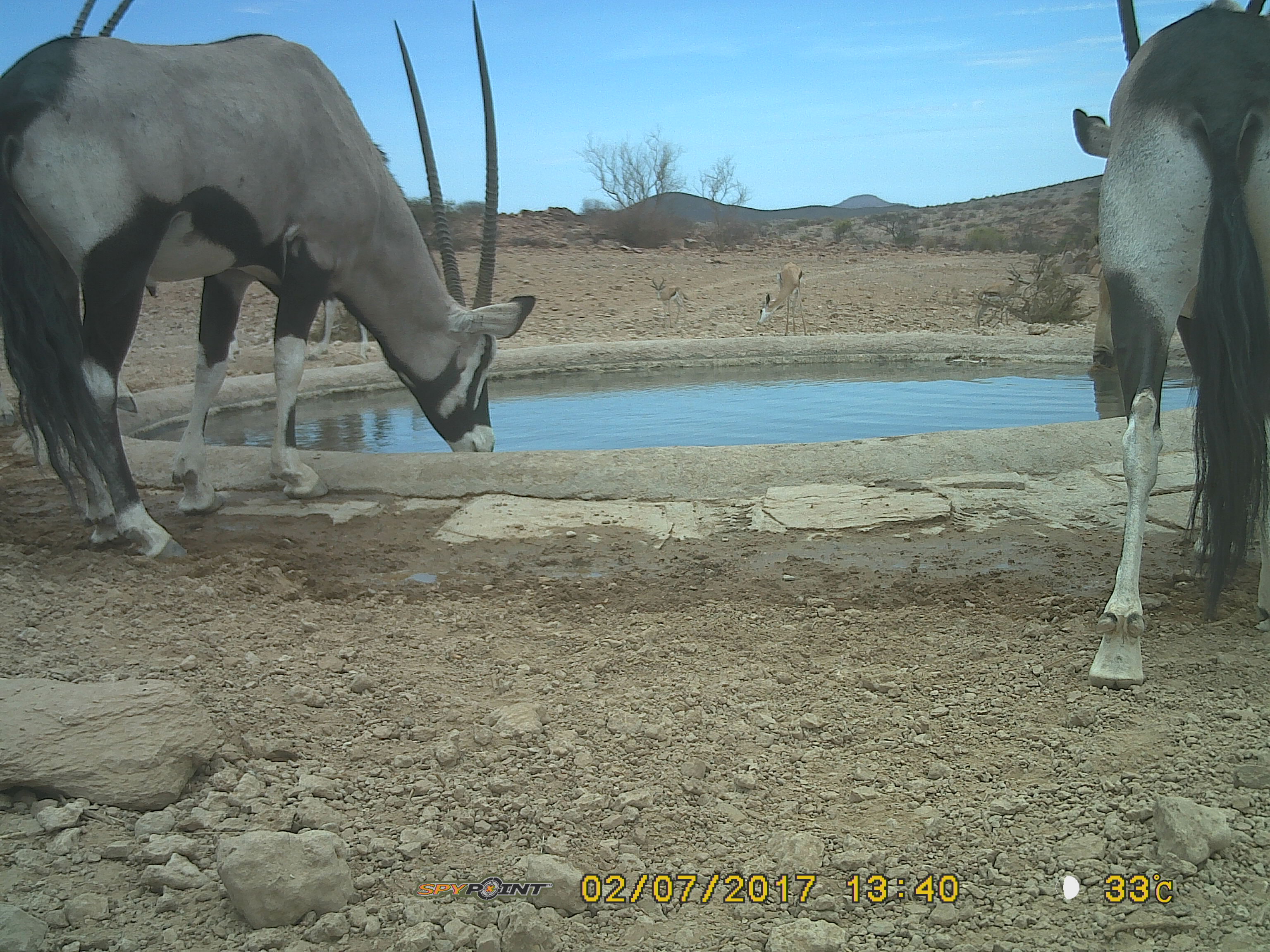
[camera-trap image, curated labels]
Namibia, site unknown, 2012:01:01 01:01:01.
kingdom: Animalia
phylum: Chordata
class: Mammalia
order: Artiodactyla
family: Bovidae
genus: Oryx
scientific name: Oryx gazella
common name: gemsbok